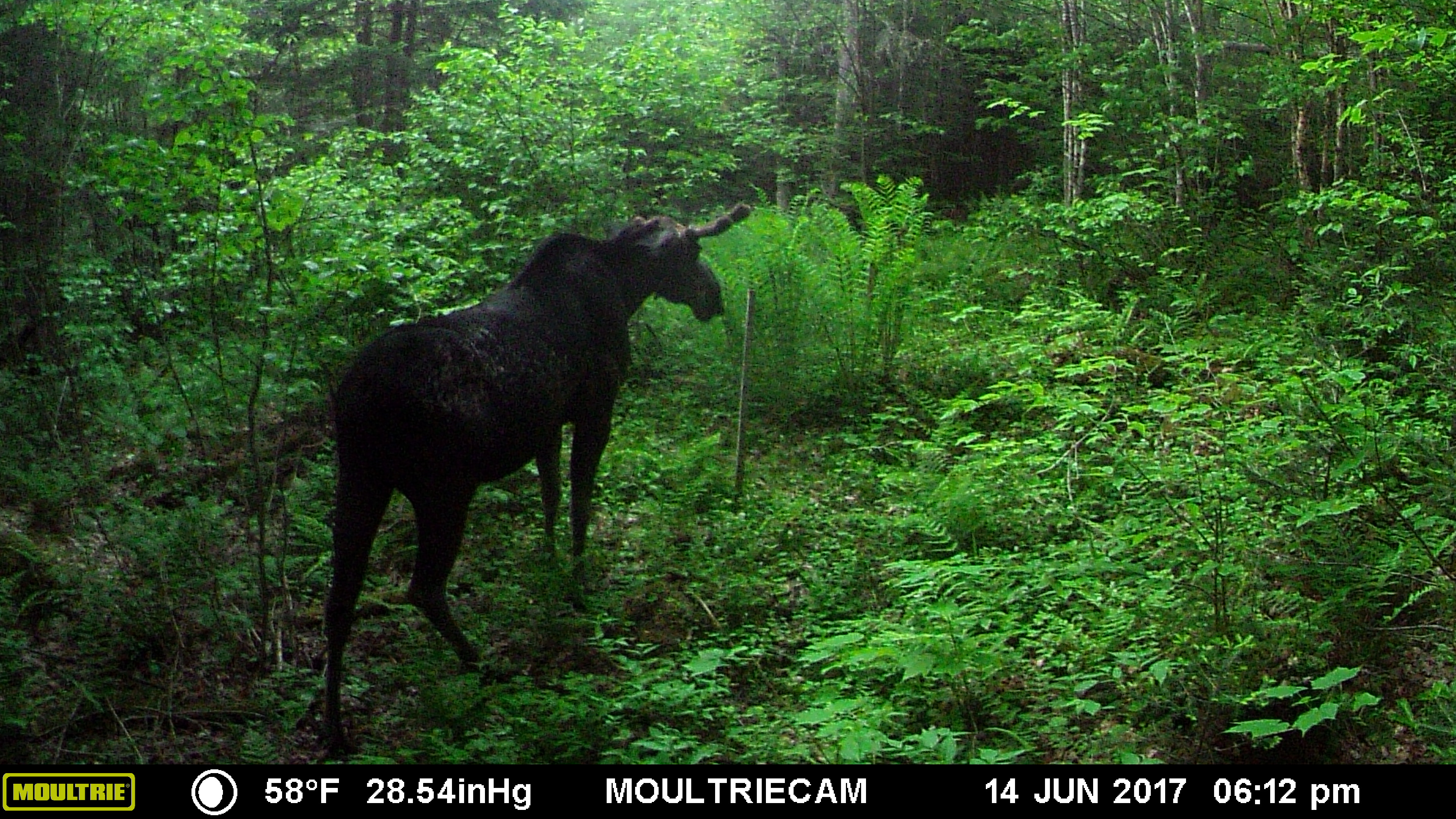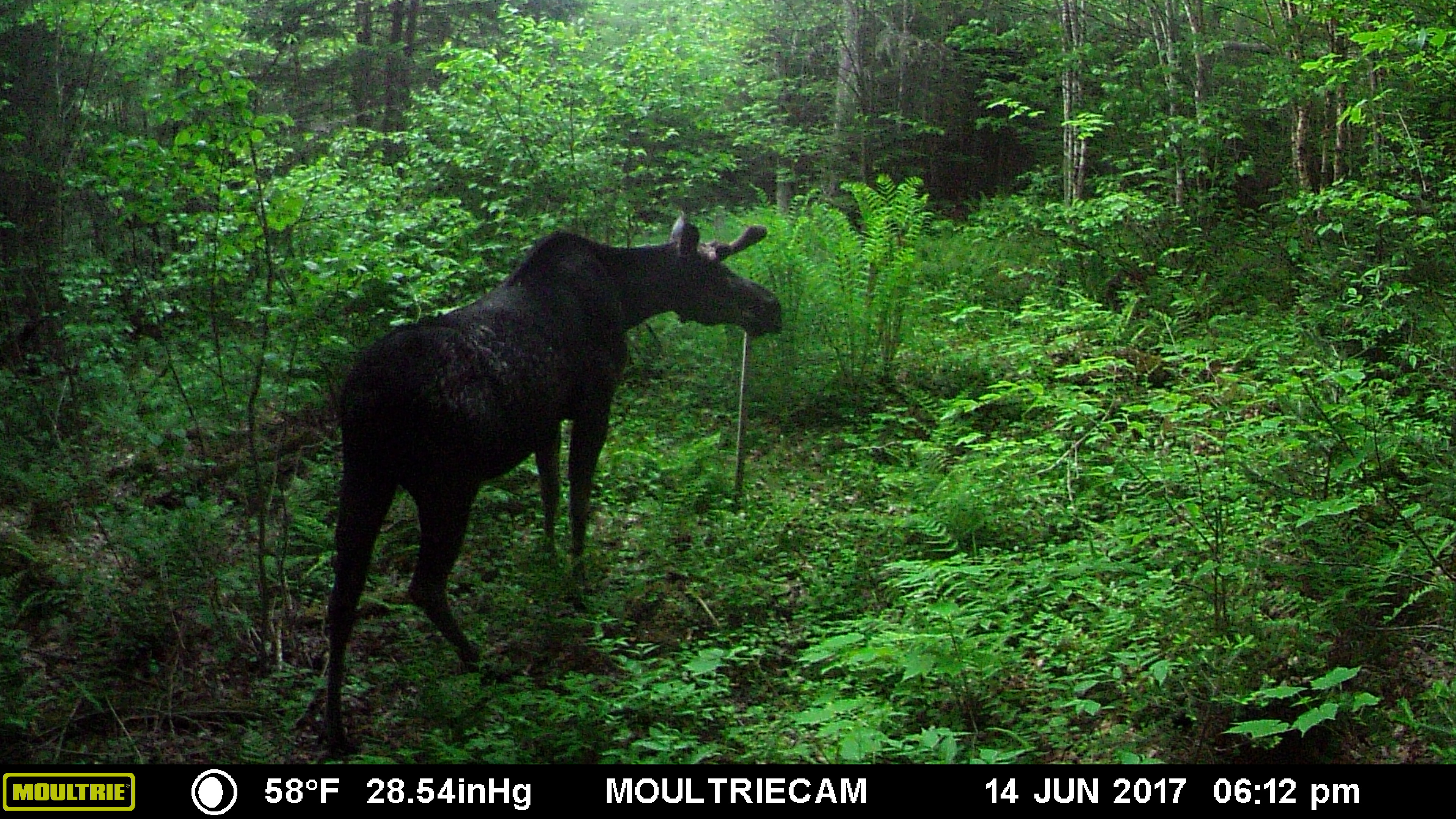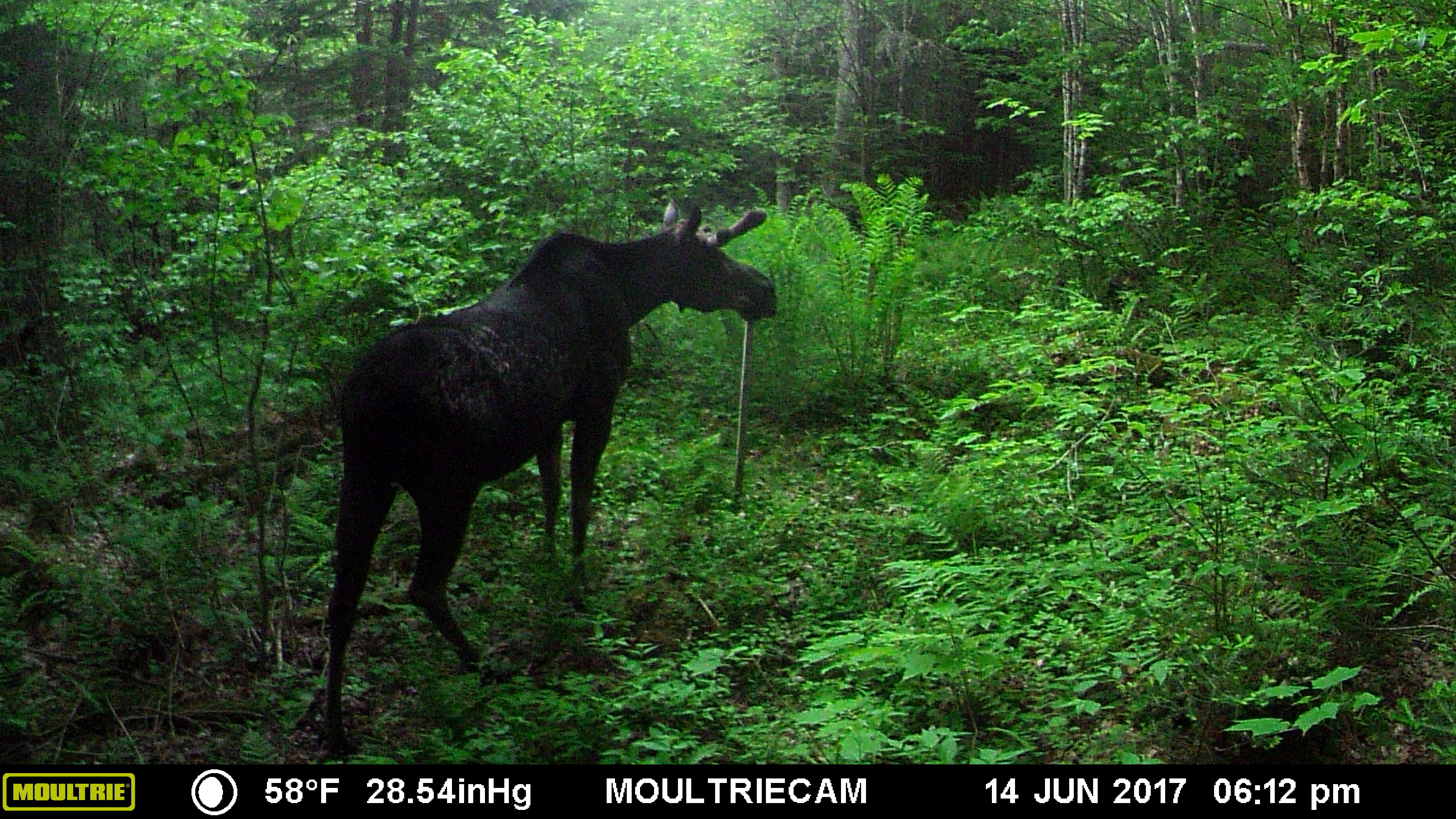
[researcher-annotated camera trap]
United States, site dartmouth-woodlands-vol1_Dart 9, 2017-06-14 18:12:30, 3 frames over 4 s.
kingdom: Animalia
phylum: Chordata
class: Mammalia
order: Artiodactyla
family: Cervidae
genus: Alces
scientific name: Alces alces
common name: moose